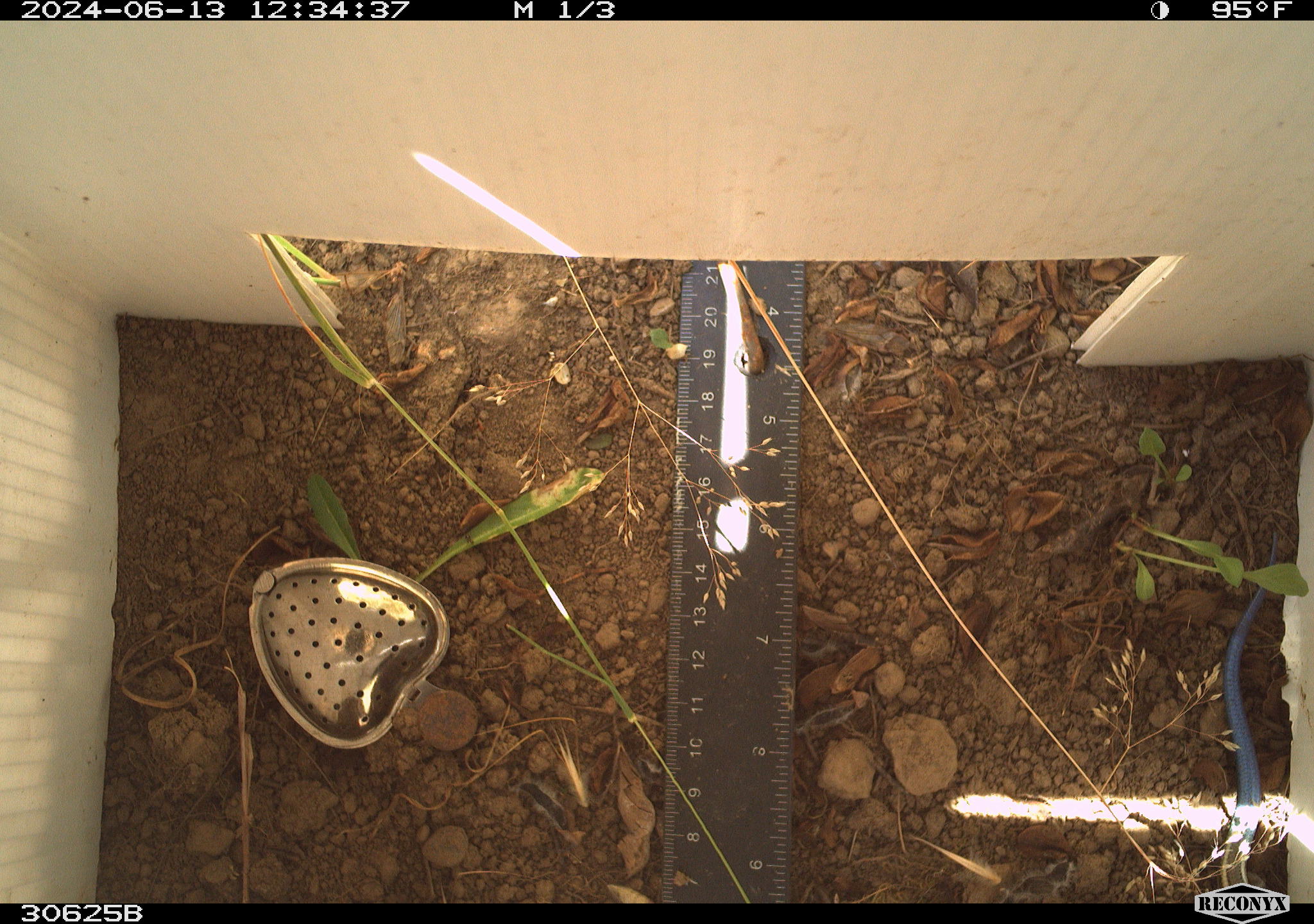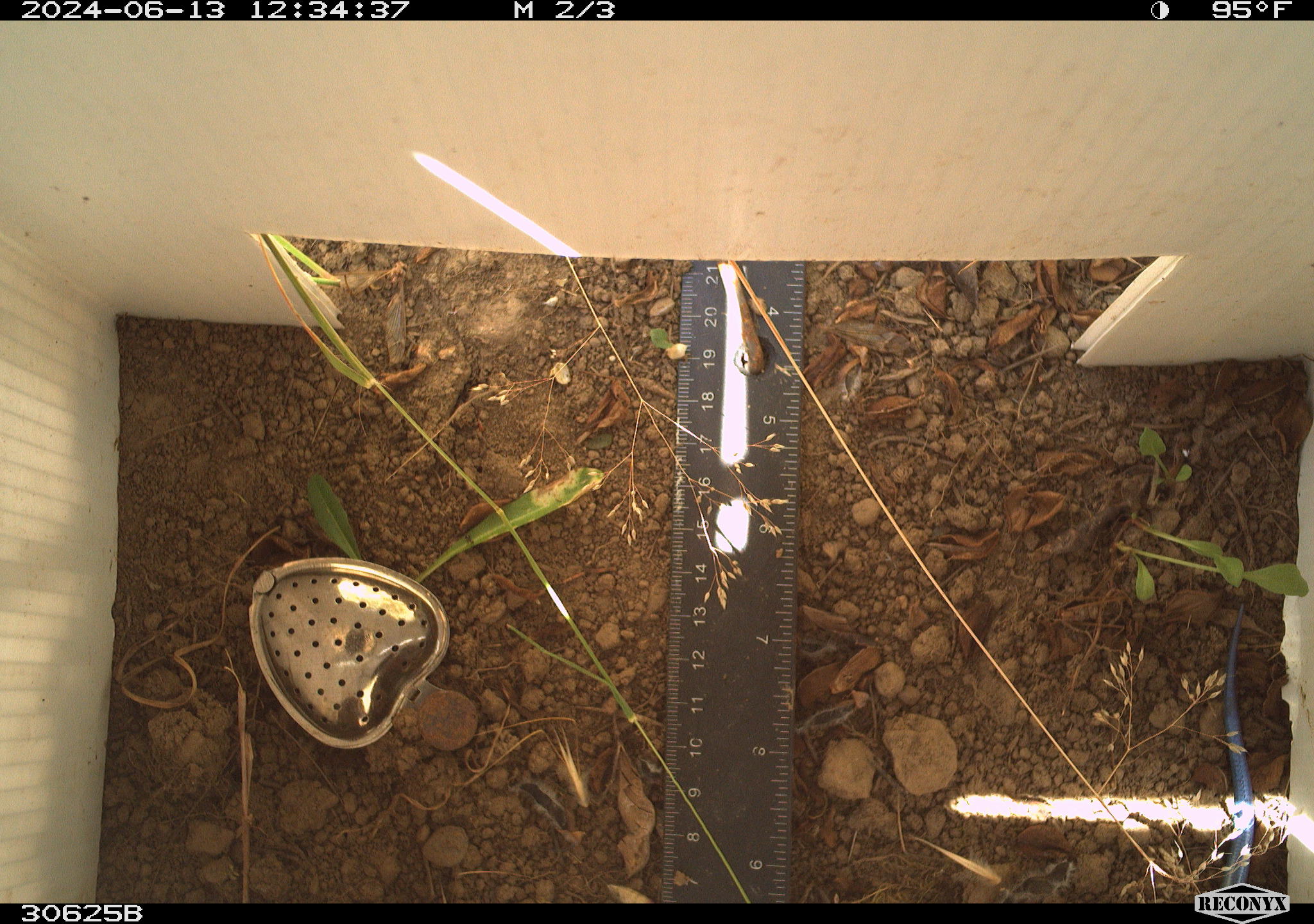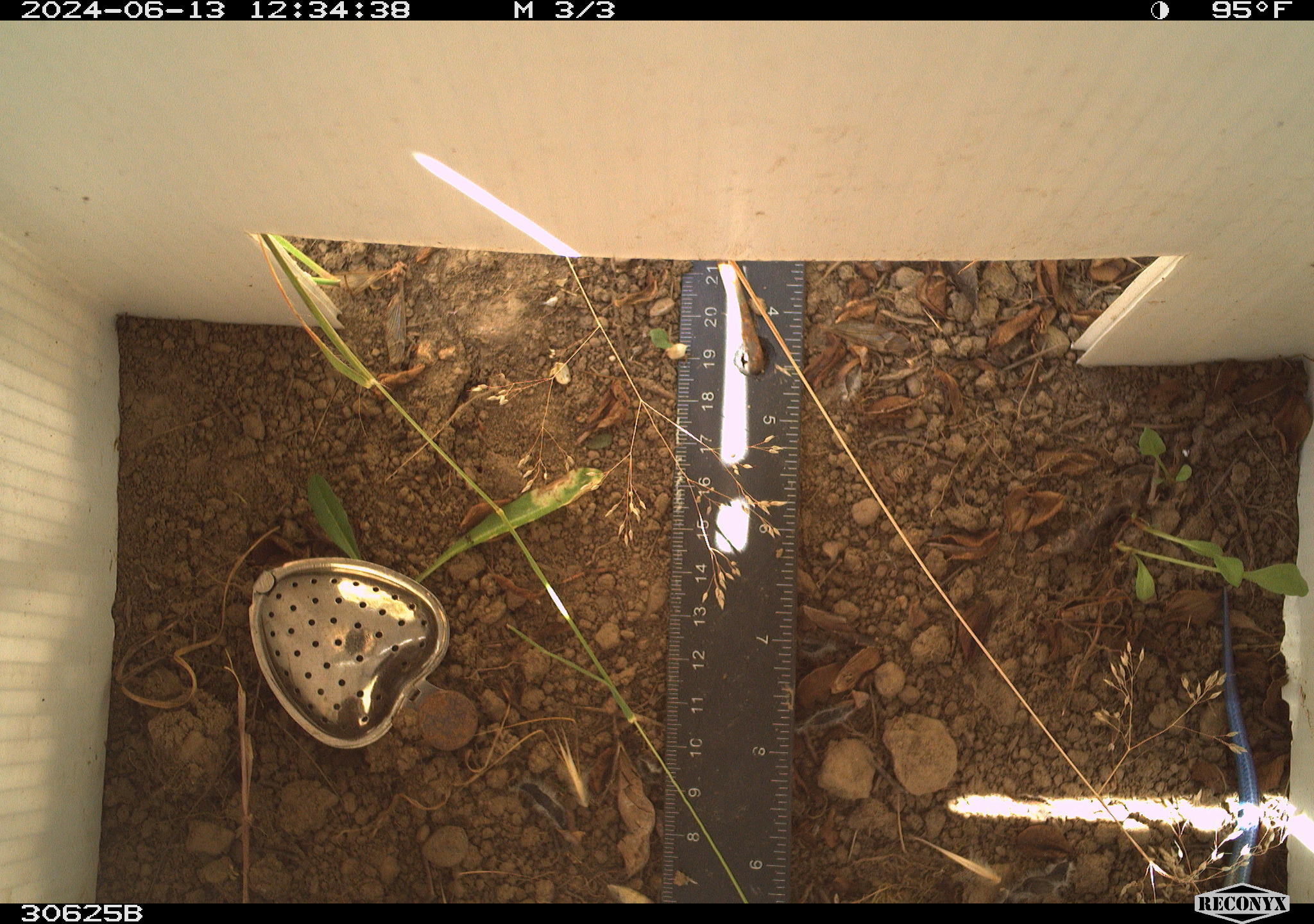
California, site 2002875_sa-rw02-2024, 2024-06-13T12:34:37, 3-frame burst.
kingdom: Animalia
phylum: Chordata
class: Reptilia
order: Squamata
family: Scincidae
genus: Plestiodon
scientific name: Plestiodon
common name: blue-tailed skinks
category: plestiodon species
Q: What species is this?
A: Plestiodon species (blue-tailed skinks) (Plestiodon).